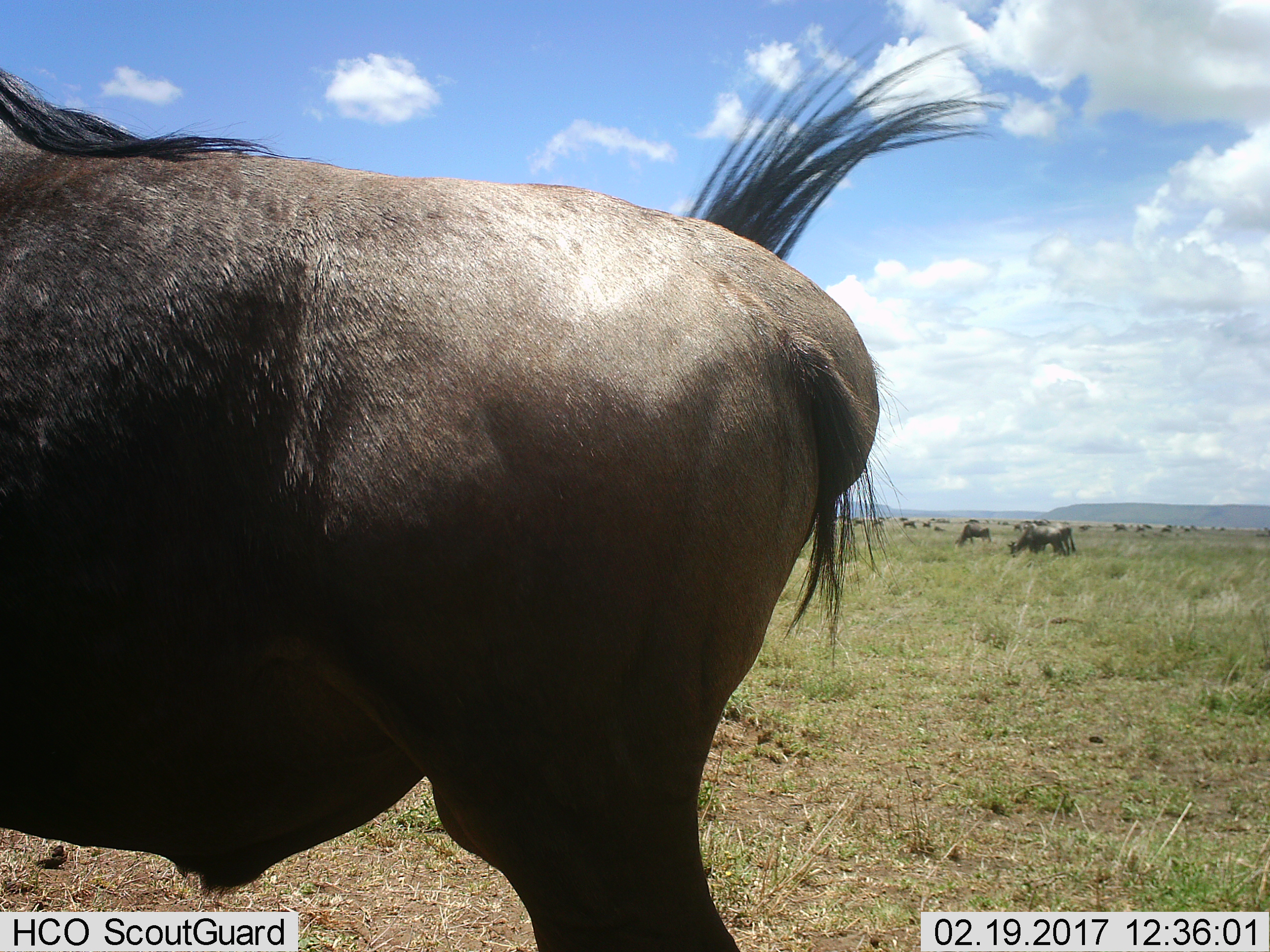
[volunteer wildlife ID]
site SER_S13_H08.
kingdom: Animalia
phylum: Chordata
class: Mammalia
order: Artiodactyla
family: Bovidae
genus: Connochaetes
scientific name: Connochaetes taurinus taurinus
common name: blue wildebeest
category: wildebeestblue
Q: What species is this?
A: Wildebeestblue (blue wildebeest) (Connochaetes taurinus taurinus).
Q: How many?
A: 11-50.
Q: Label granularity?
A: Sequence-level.